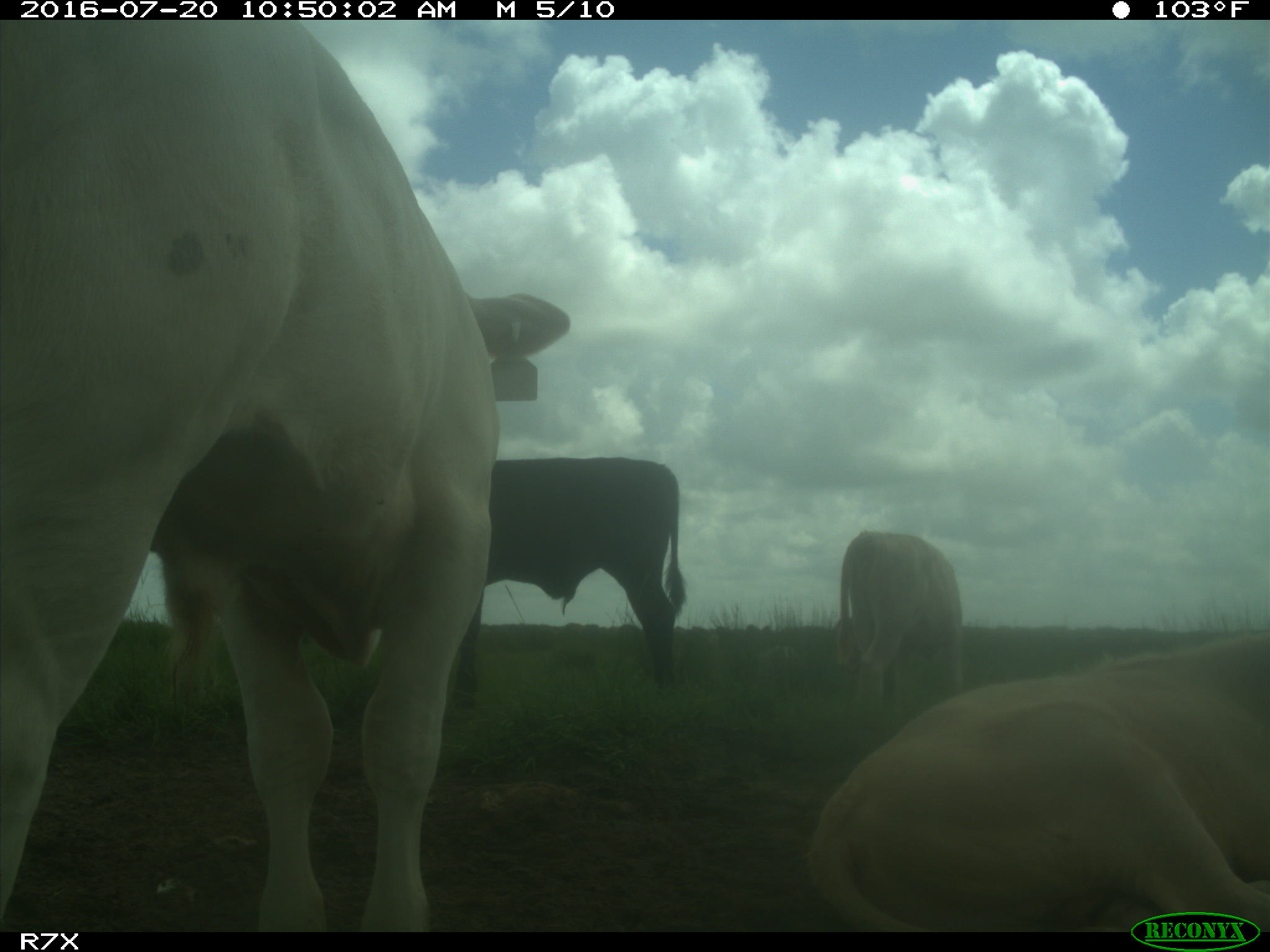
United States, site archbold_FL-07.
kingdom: Animalia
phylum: Chordata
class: Mammalia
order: Artiodactyla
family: Bovidae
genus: Bos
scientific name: Bos taurus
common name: domestic cow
Bos taurus (domestic cow).